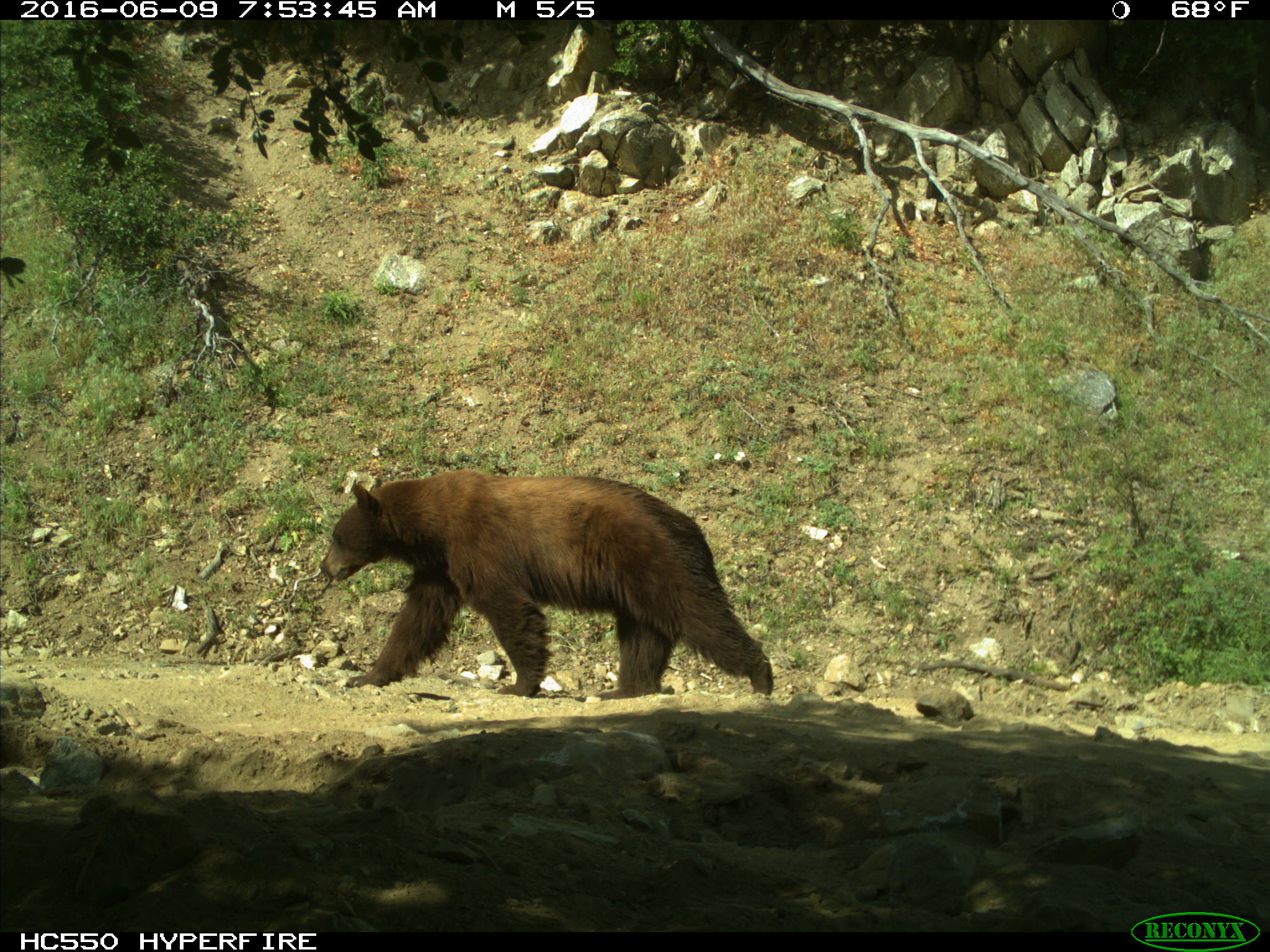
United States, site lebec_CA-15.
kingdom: Animalia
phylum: Chordata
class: Mammalia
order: Carnivora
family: Ursidae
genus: Ursus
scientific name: Ursus americanus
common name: american black bear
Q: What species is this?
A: Ursus americanus (american black bear).